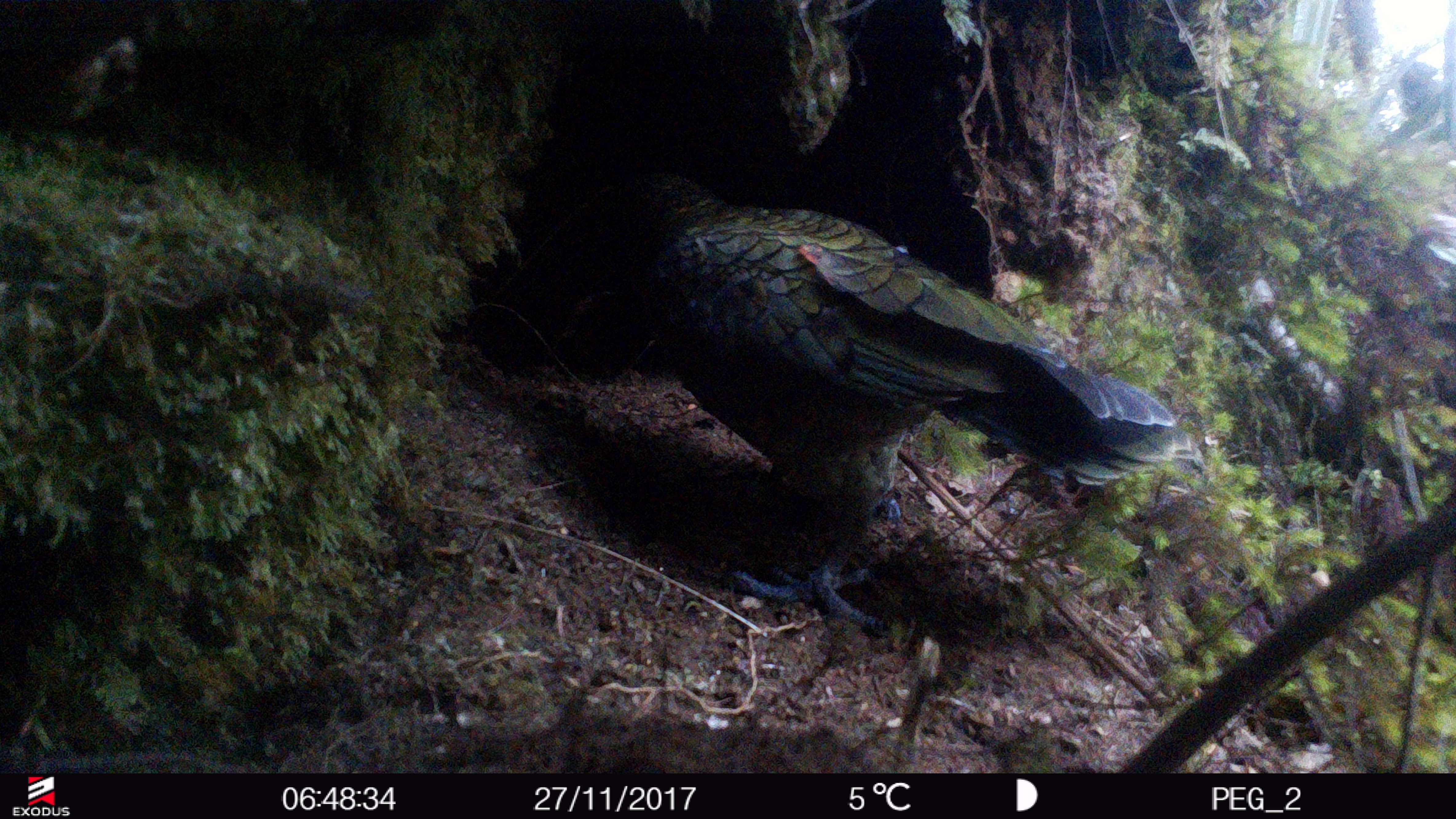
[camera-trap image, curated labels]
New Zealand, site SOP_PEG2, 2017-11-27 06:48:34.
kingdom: Animalia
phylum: Chordata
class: Aves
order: Psittaciformes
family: Strigopidae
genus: Nestor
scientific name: Nestor notabilis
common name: kea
Kea (Nestor notabilis).